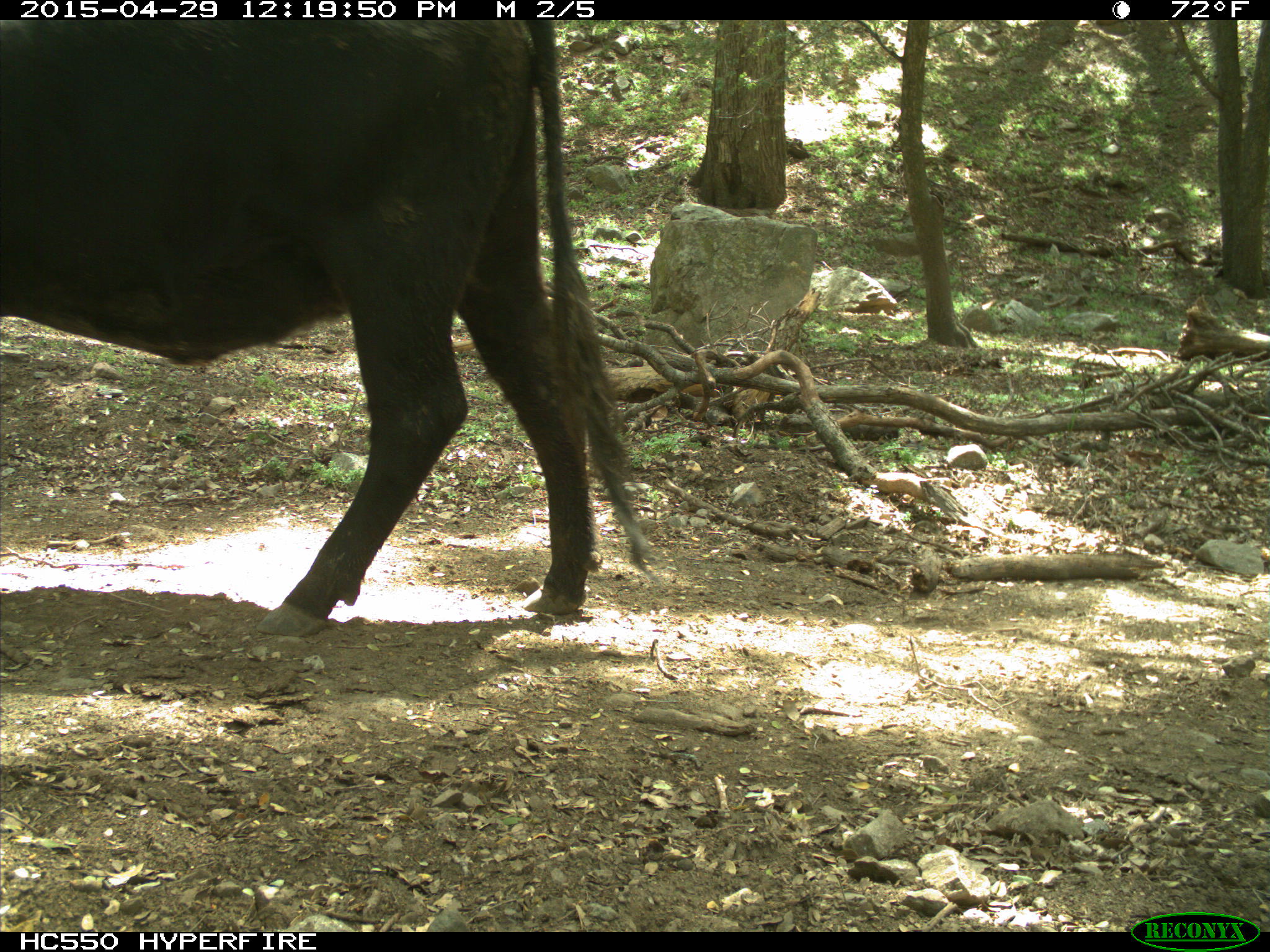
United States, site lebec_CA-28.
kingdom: Animalia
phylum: Chordata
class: Mammalia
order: Artiodactyla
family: Bovidae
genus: Bos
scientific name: Bos taurus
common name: domestic cow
Bos taurus (domestic cow).